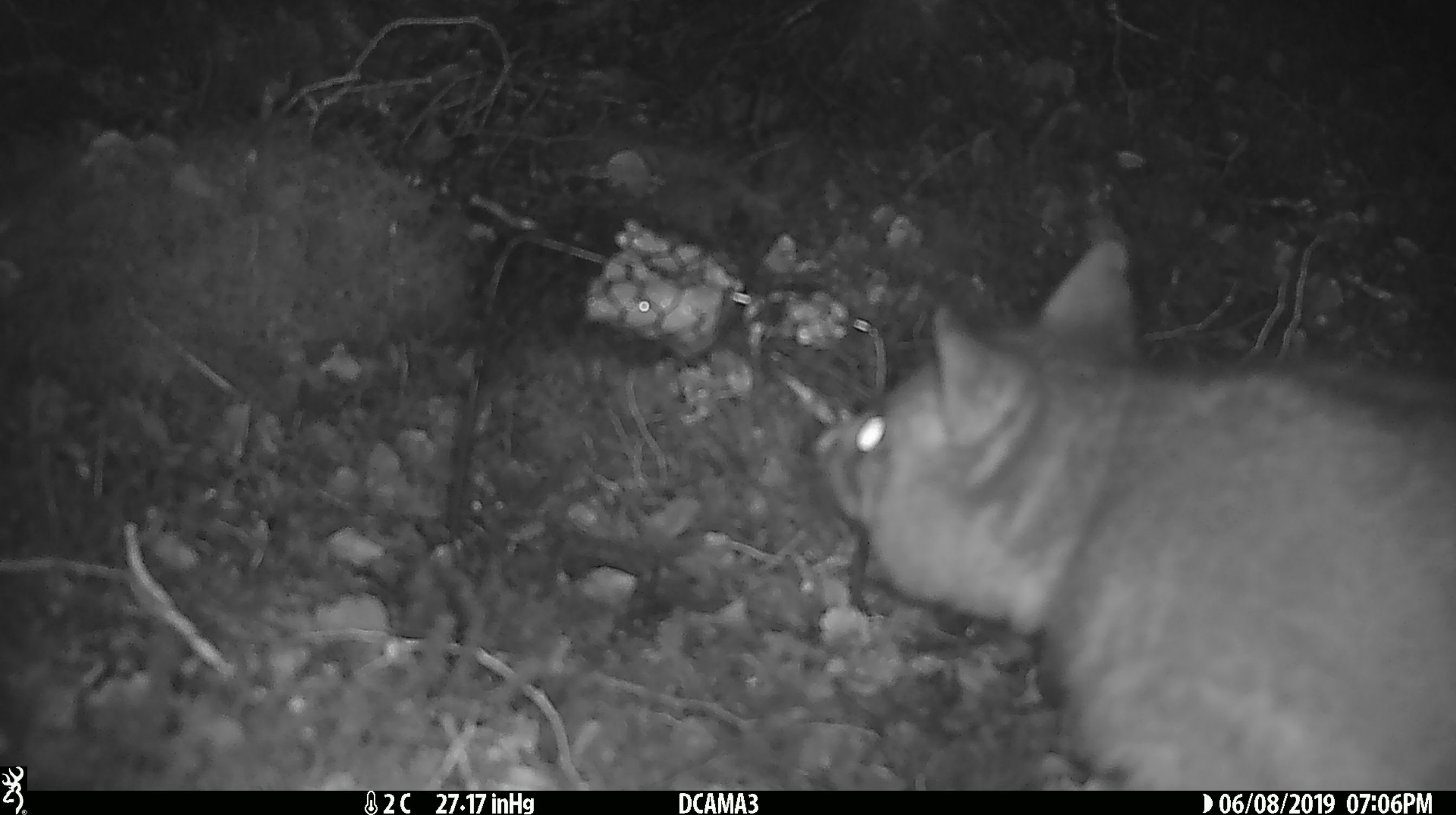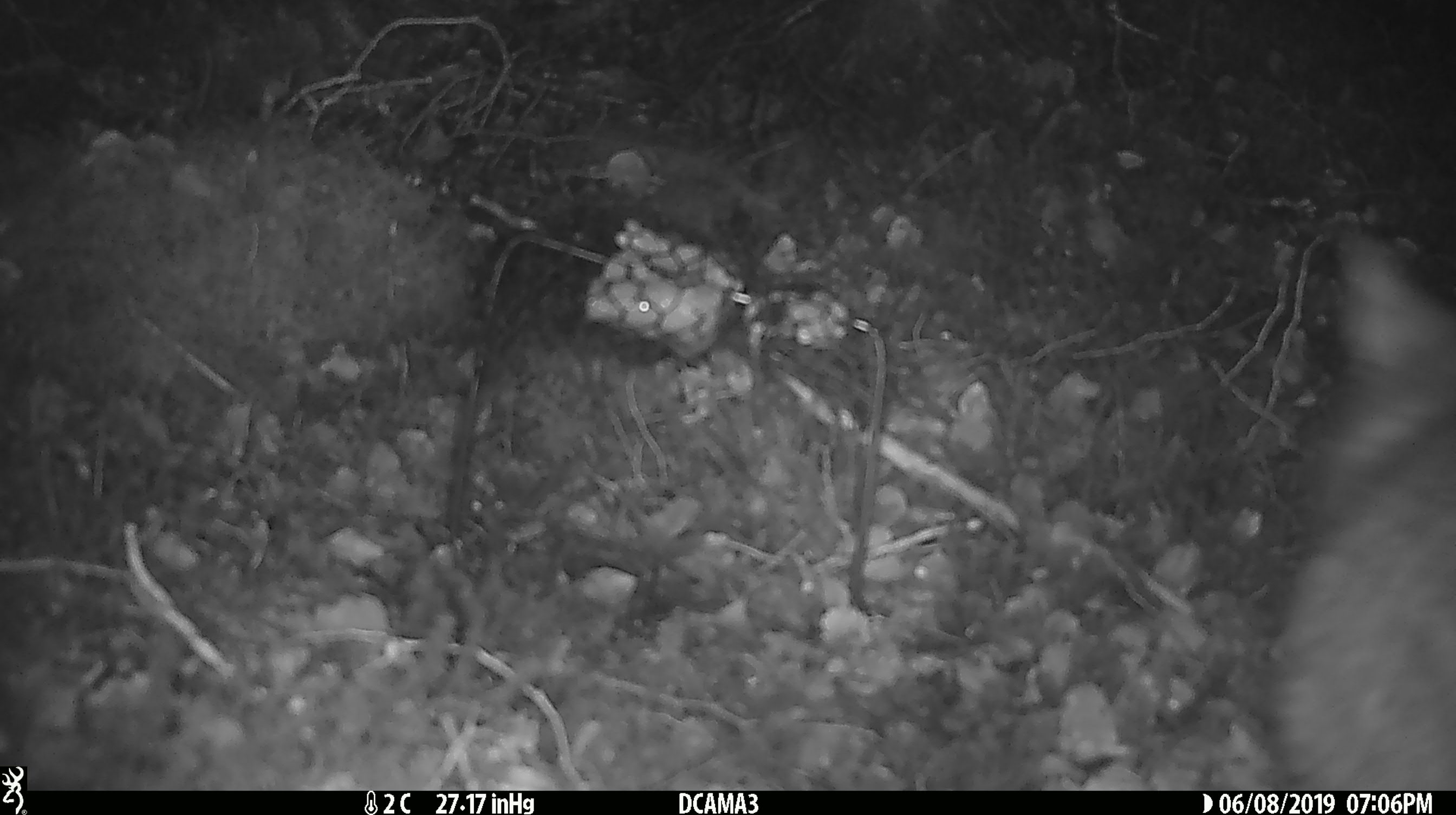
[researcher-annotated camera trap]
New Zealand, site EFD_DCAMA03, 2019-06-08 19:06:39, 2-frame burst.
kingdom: Animalia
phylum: Chordata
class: Mammalia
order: Diprotodontia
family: Phalangeridae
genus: Trichosurus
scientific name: Trichosurus vulpecula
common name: common brushtail possum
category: possum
Possum (common brushtail possum) (Trichosurus vulpecula).